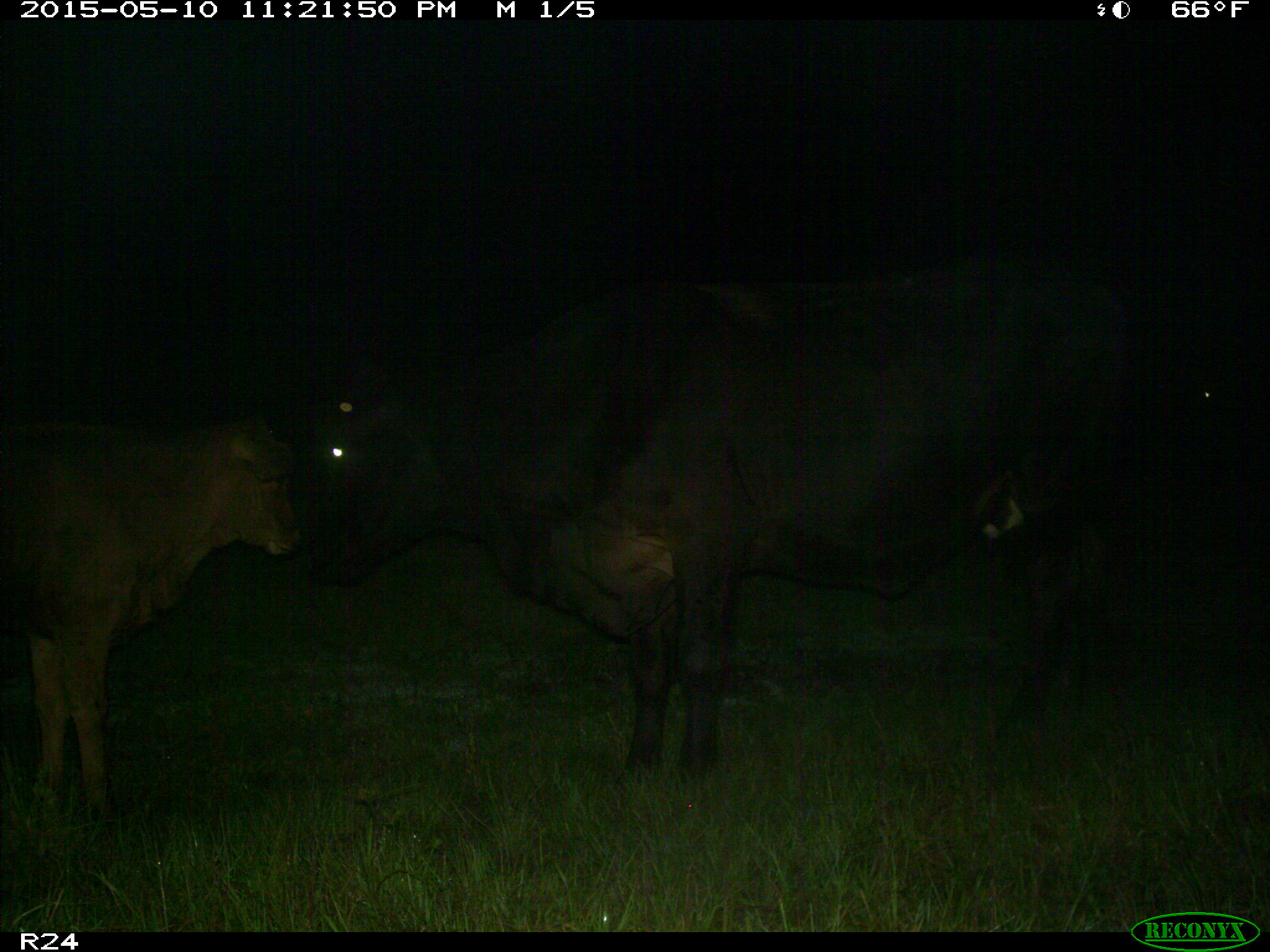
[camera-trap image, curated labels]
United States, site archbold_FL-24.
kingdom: Animalia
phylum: Chordata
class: Mammalia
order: Artiodactyla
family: Bovidae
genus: Bos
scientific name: Bos taurus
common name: domestic cow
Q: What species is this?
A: Bos taurus (domestic cow).